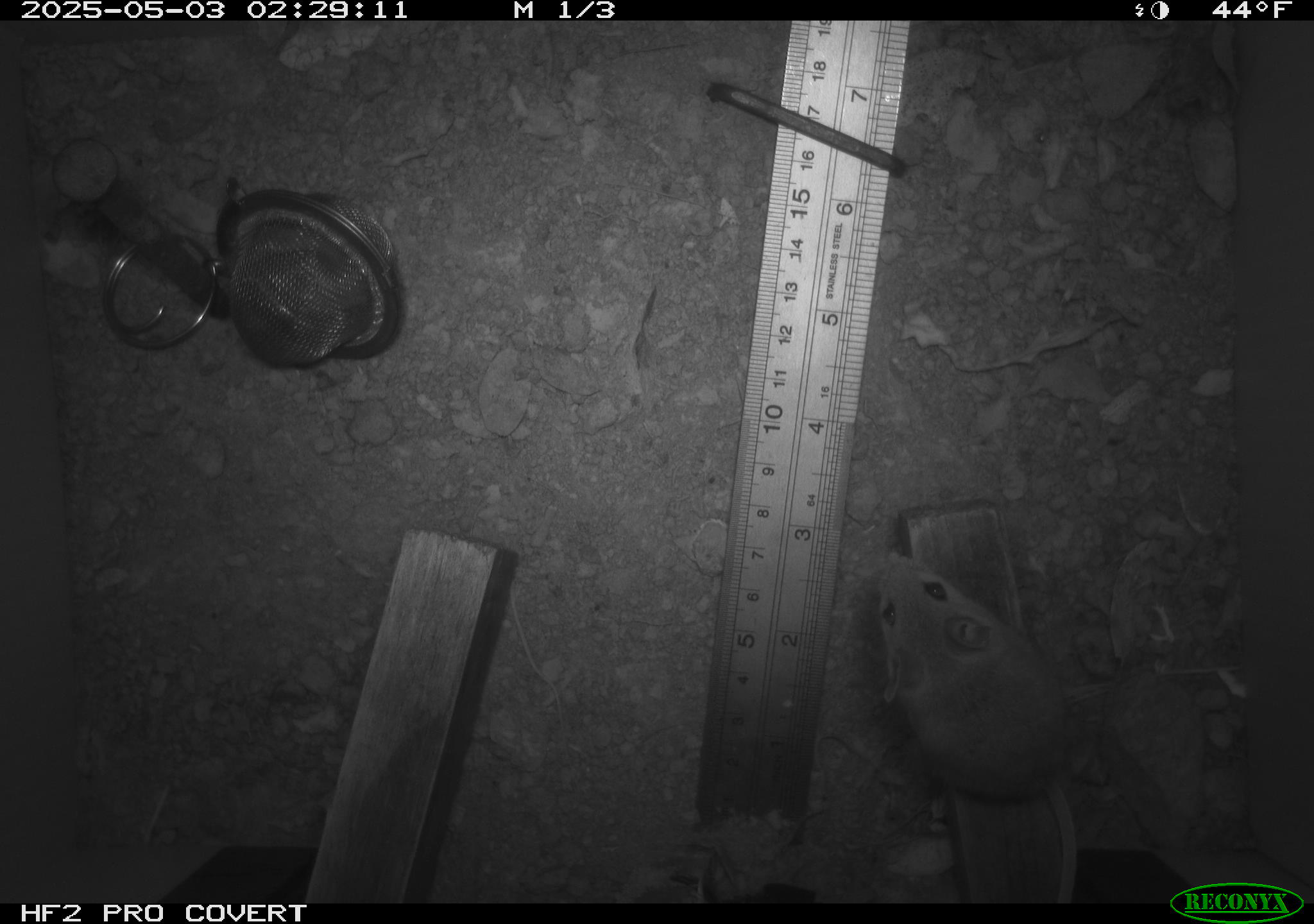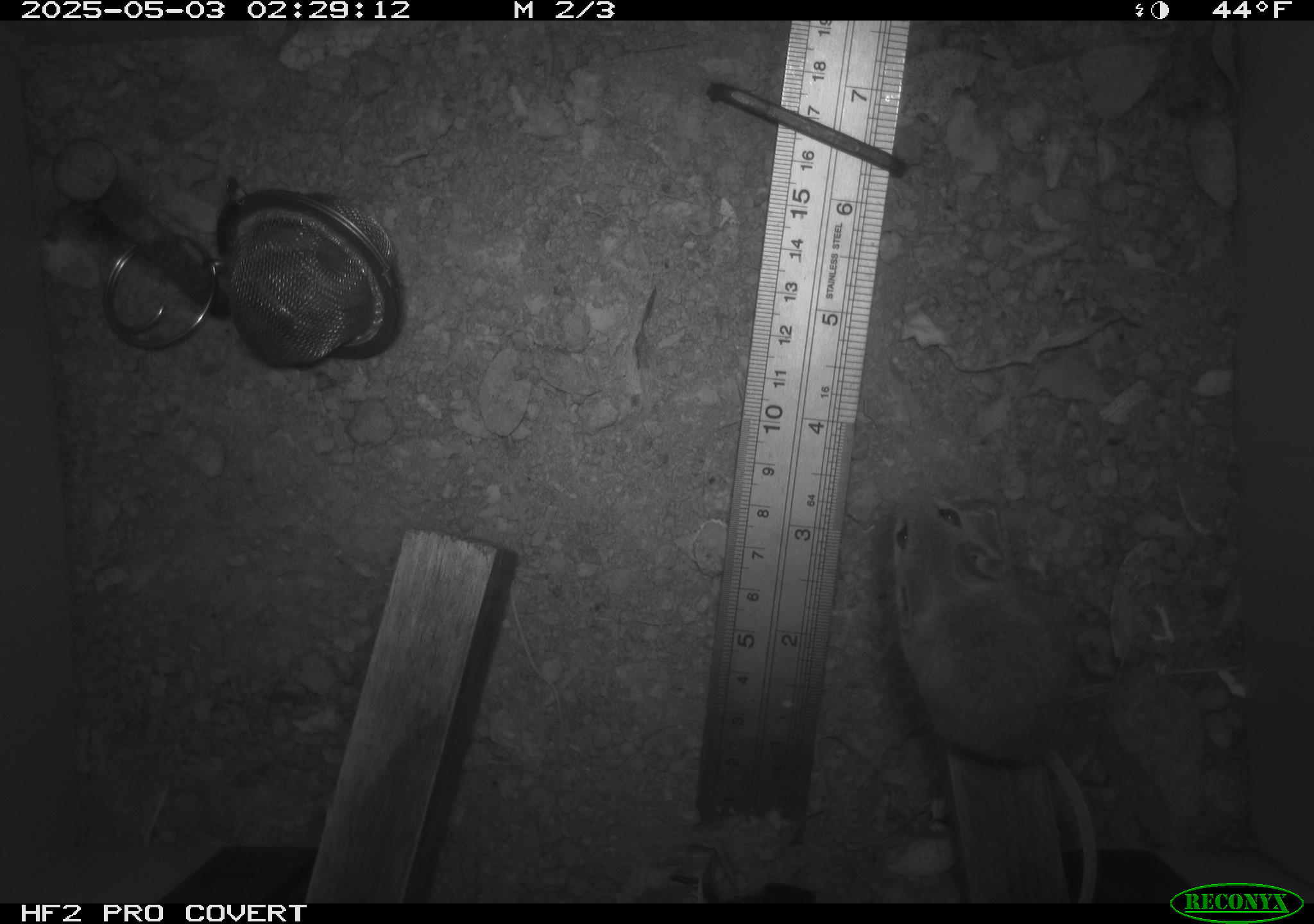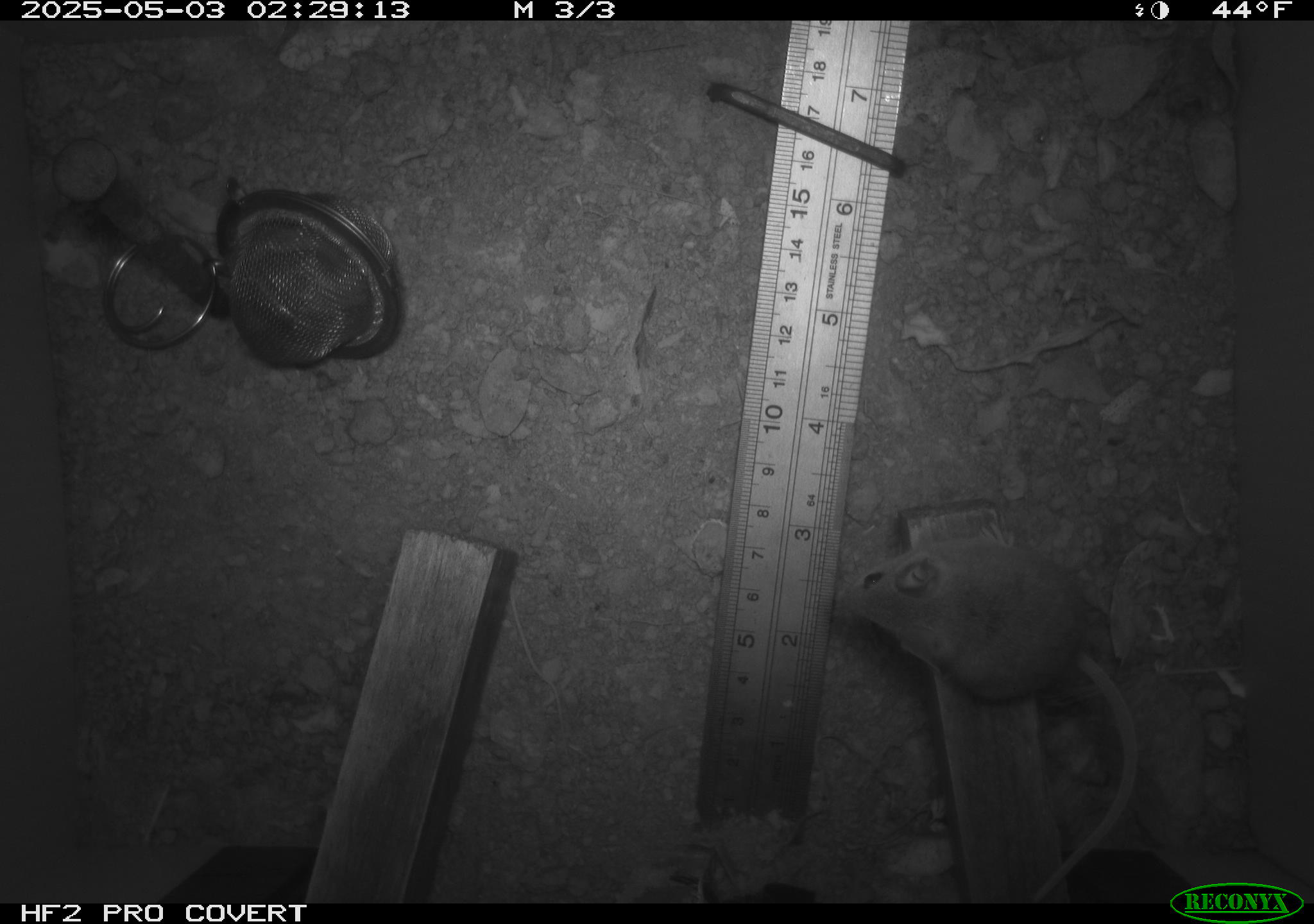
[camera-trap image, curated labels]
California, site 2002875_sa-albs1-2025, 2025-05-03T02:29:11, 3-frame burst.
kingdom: Animalia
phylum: Chordata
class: Mammalia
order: Rodentia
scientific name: Rodentia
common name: mouse species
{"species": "mouse species (Rodentia)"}